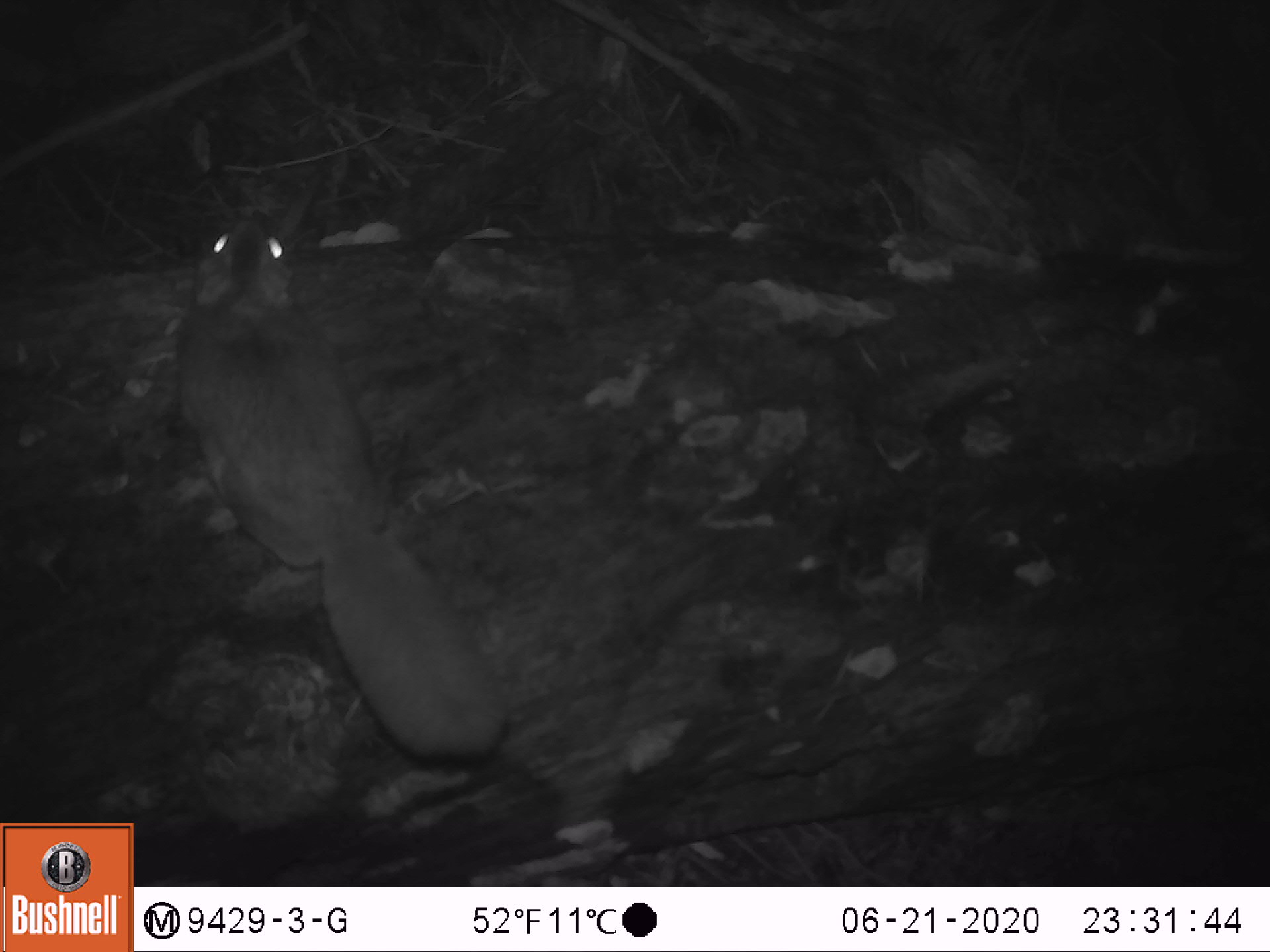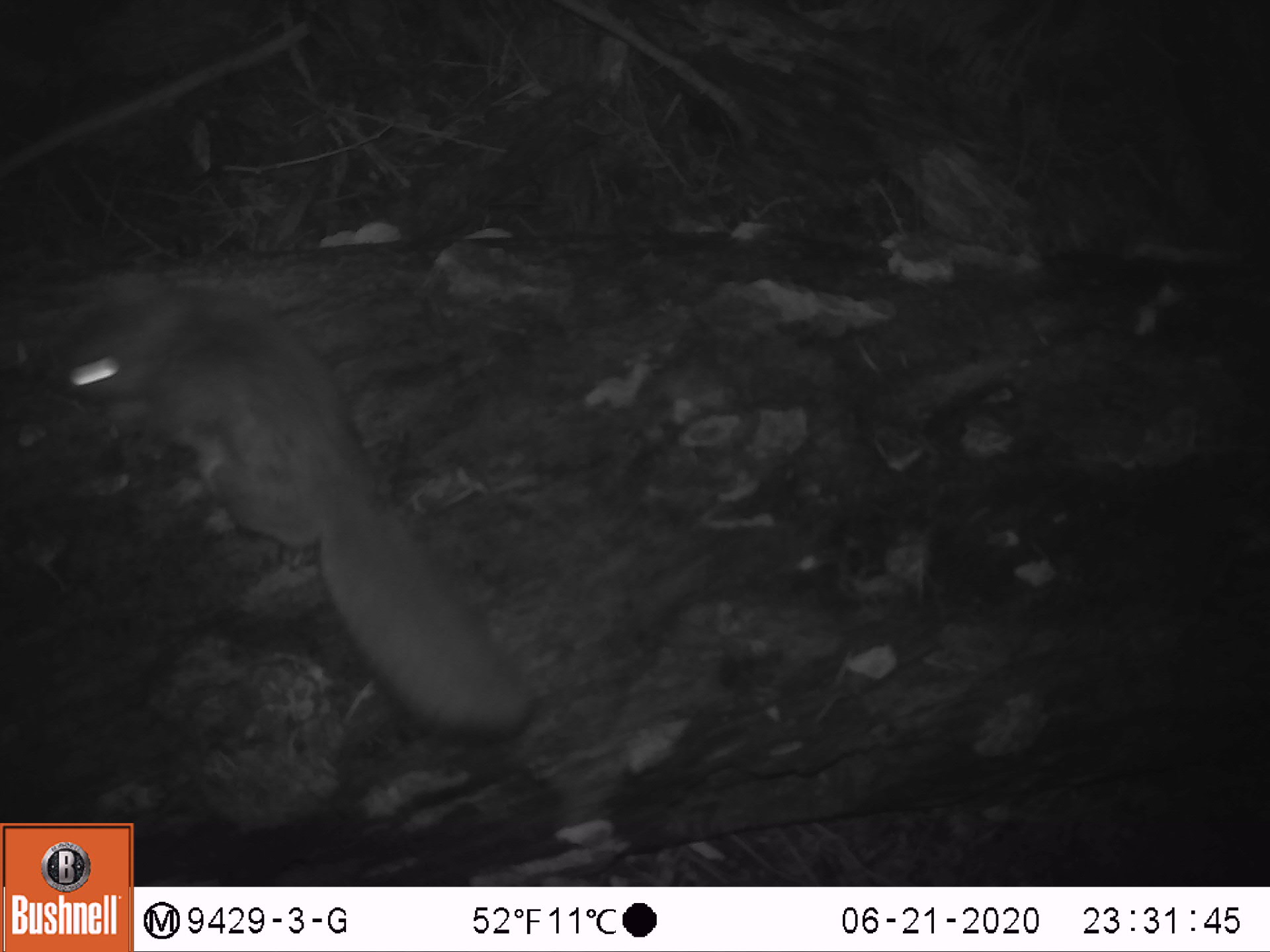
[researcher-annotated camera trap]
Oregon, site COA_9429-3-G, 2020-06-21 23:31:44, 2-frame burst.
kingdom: Animalia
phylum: Chordata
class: Mammalia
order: Rodentia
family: Sciuridae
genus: Glaucomys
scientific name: Glaucomys oregonensis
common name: humboldt's flying squirrel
Humboldt's flying squirrel (Glaucomys oregonensis).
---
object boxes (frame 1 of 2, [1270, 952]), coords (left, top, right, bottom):
humboldt's flying squirrel: (167, 207, 530, 776)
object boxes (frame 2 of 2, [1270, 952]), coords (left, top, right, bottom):
humboldt's flying squirrel: (33, 261, 555, 756)